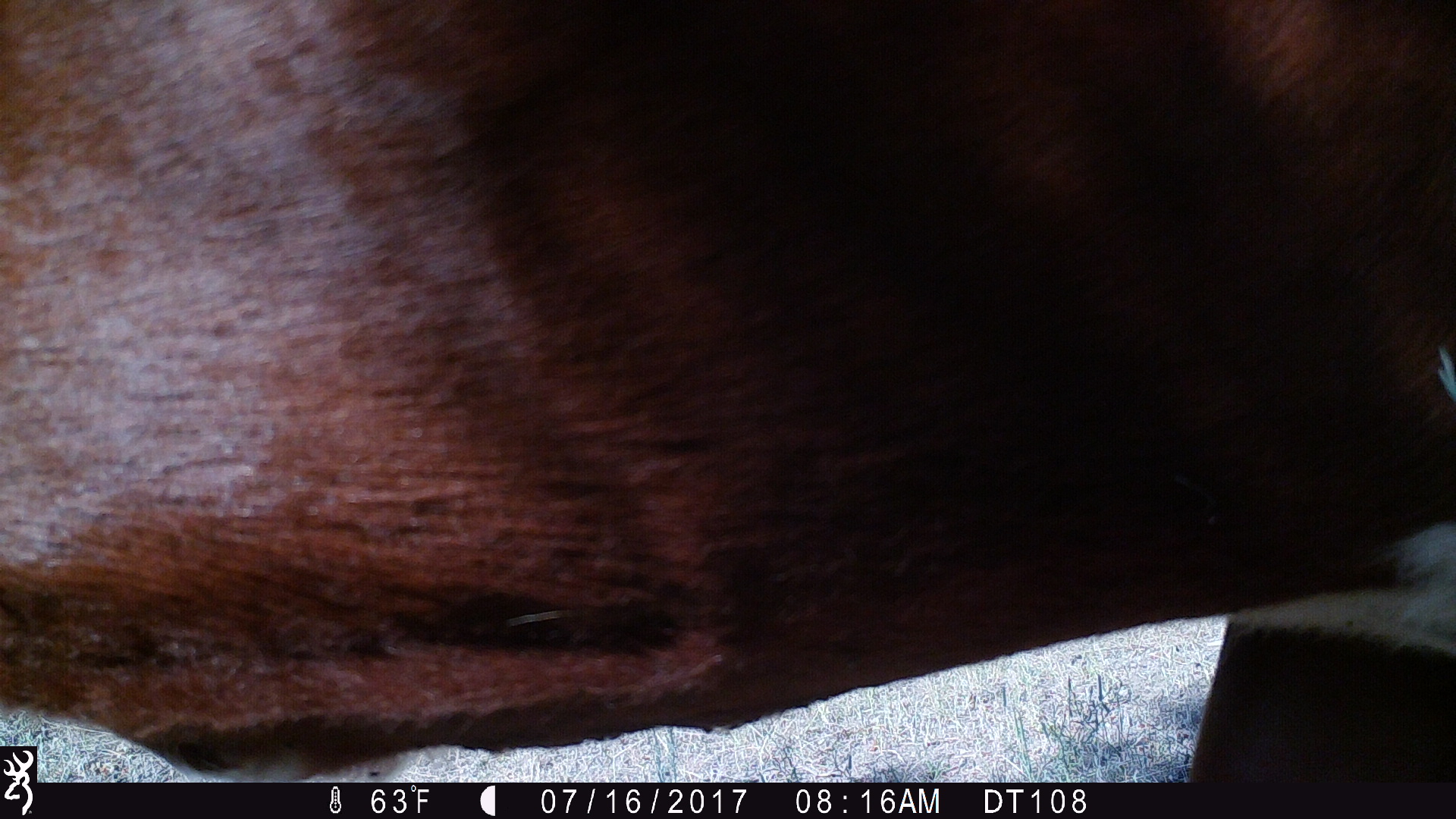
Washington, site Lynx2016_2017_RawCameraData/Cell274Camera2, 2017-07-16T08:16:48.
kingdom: Animalia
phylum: Chordata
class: Mammalia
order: Artiodactyla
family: Bovidae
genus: Bos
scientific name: Bos taurus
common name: domestic cattle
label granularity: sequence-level